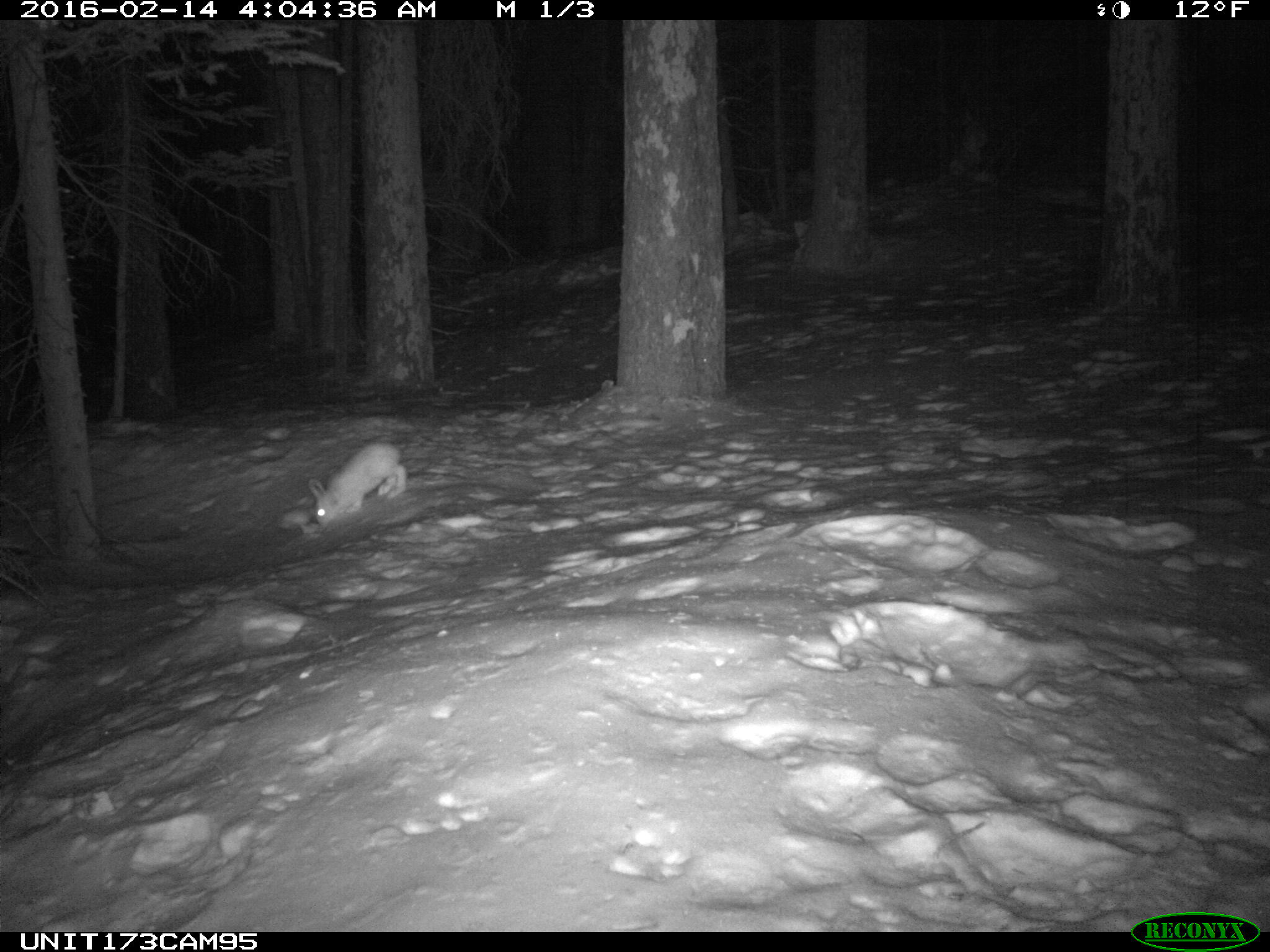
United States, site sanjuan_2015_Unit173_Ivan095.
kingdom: Animalia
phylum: Chordata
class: Mammalia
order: Lagomorpha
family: Leporidae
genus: Lepus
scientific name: Lepus americanus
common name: snowshoe hare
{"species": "Lepus americanus (snowshoe hare)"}